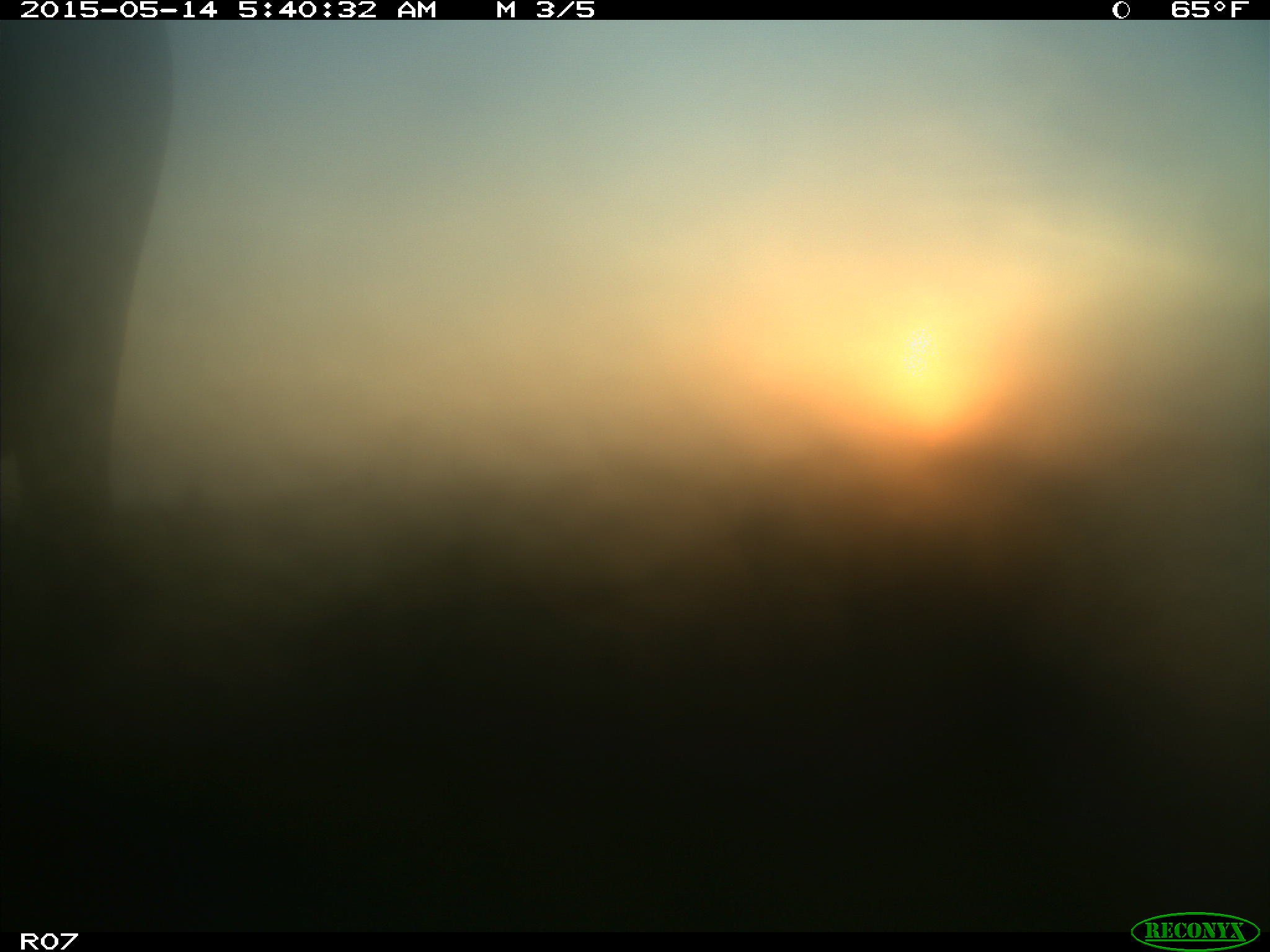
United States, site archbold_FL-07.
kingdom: Animalia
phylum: Chordata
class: Mammalia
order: Artiodactyla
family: Bovidae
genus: Bos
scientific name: Bos taurus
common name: domestic cow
Bos taurus (domestic cow).